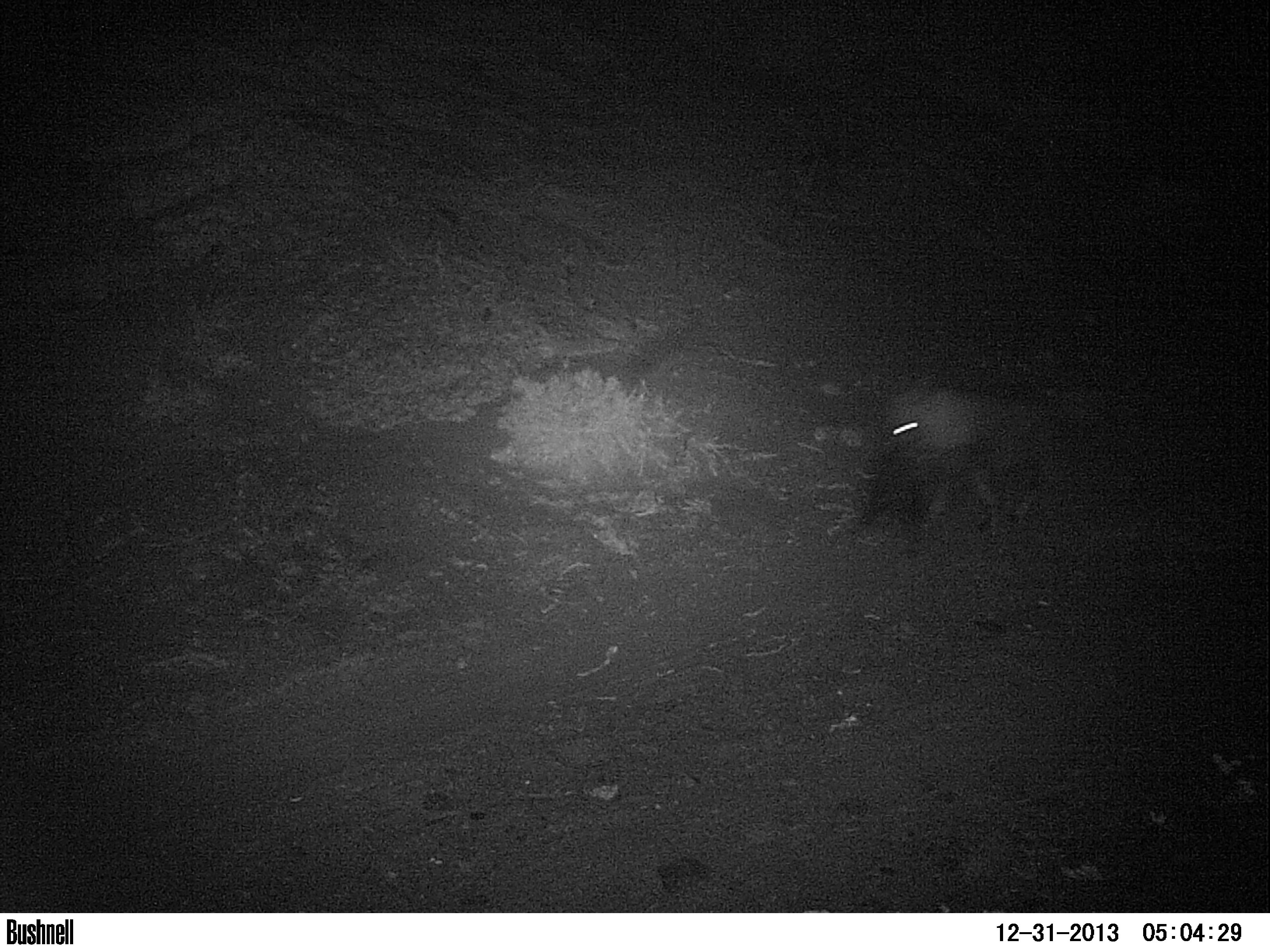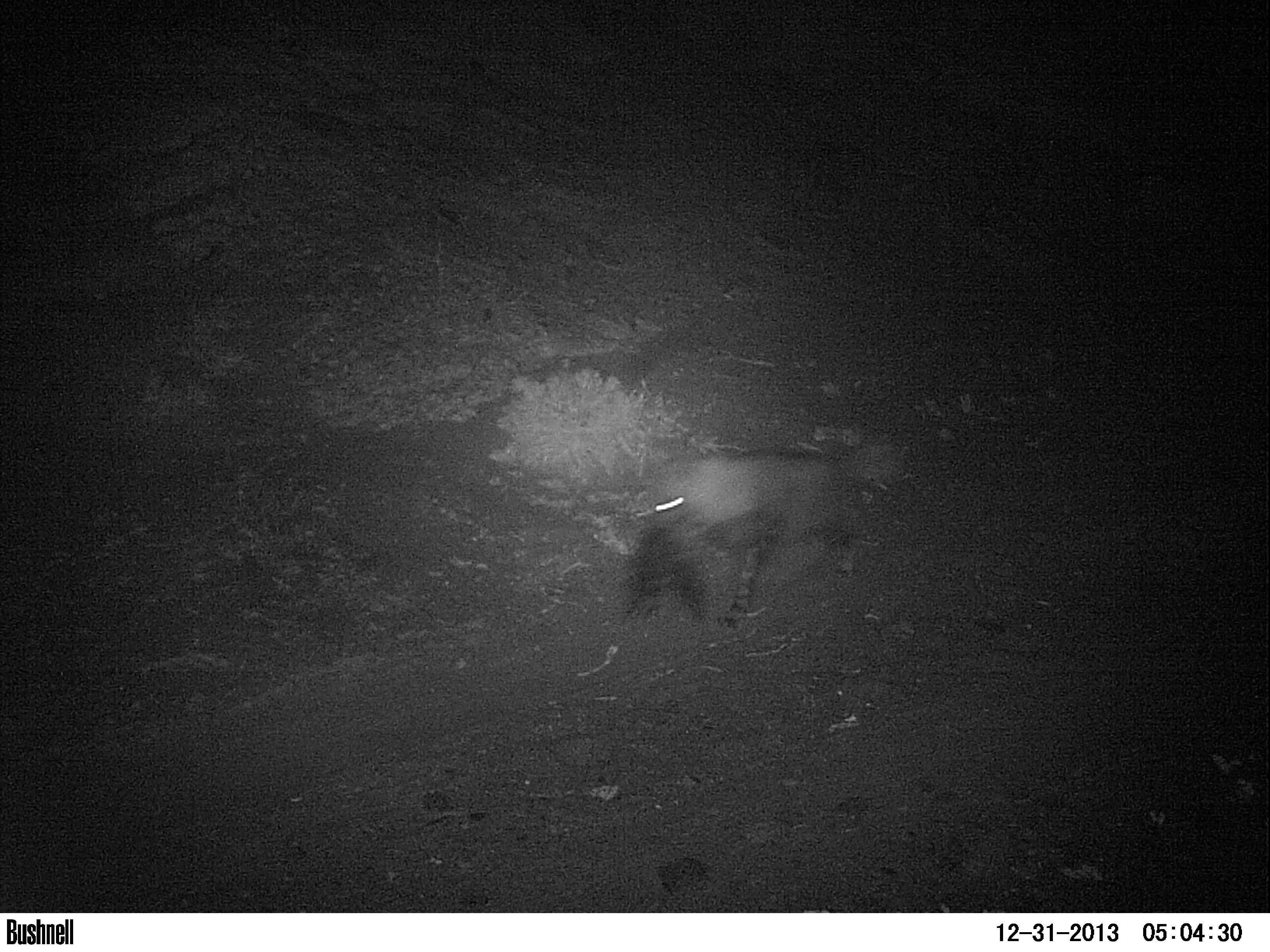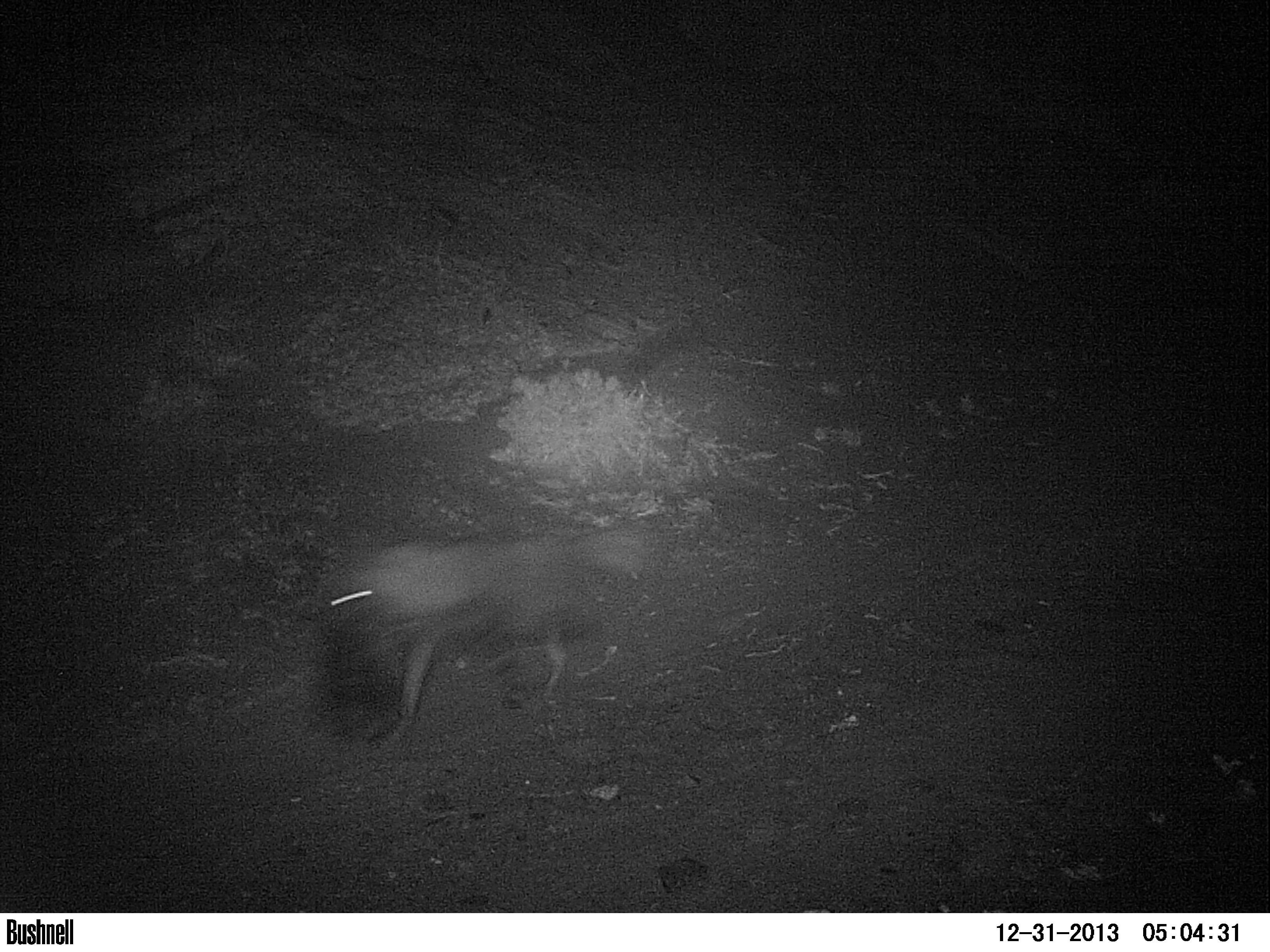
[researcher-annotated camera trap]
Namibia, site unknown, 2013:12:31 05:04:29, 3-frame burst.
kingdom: Animalia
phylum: Chordata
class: Mammalia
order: Carnivora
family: Hyaenidae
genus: Parahyaena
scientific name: Parahyaena brunnea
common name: brown hyena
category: hyaena brunnea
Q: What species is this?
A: Hyaena brunnea (brown hyena) (Parahyaena brunnea).